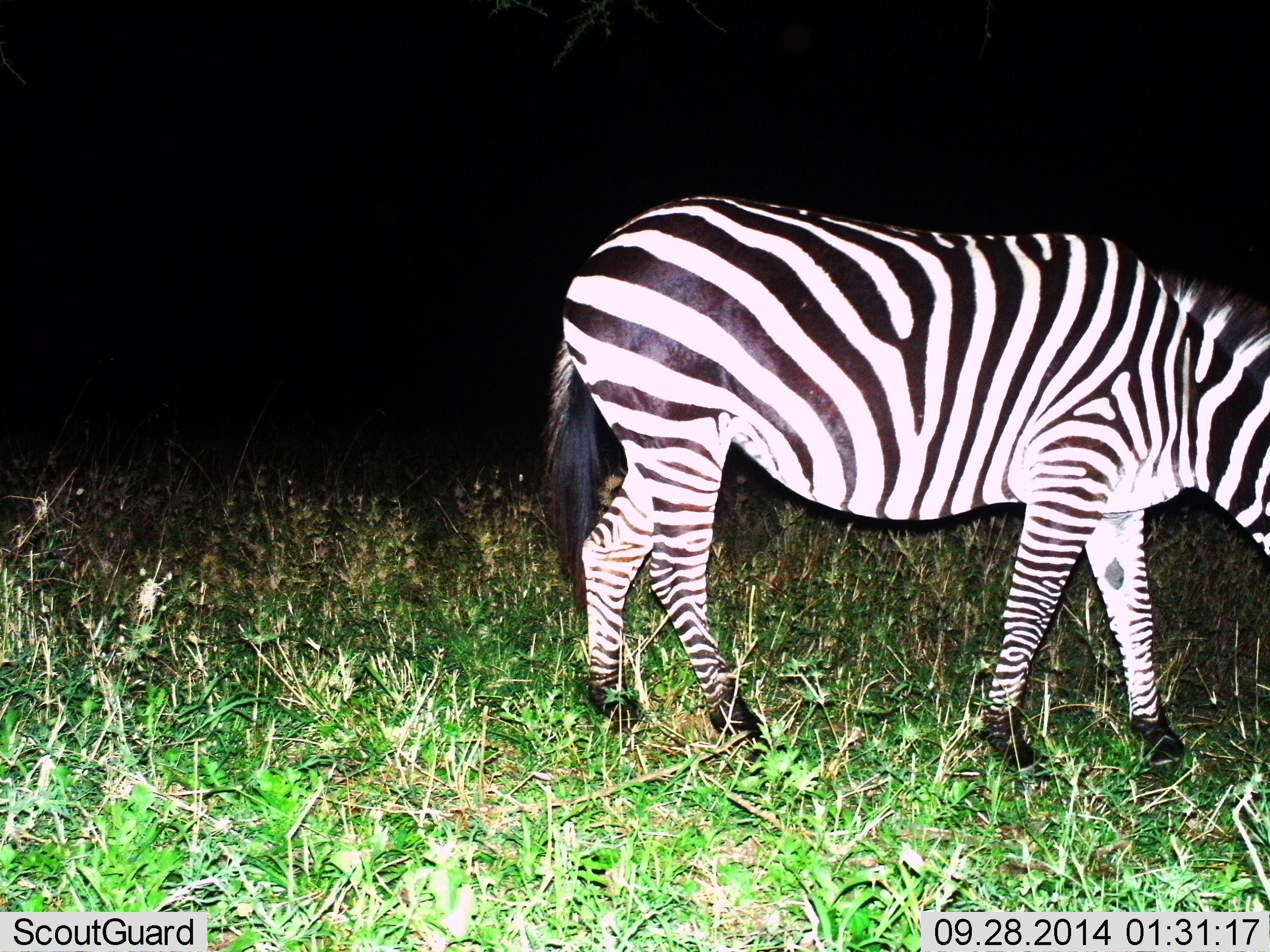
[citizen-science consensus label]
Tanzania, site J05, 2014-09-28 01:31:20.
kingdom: Animalia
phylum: Chordata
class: Mammalia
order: Perissodactyla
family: Equidae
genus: Equus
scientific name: Equus quagga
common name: plains zebra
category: zebra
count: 1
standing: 60%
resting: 0%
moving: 0%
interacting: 0%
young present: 0%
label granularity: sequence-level